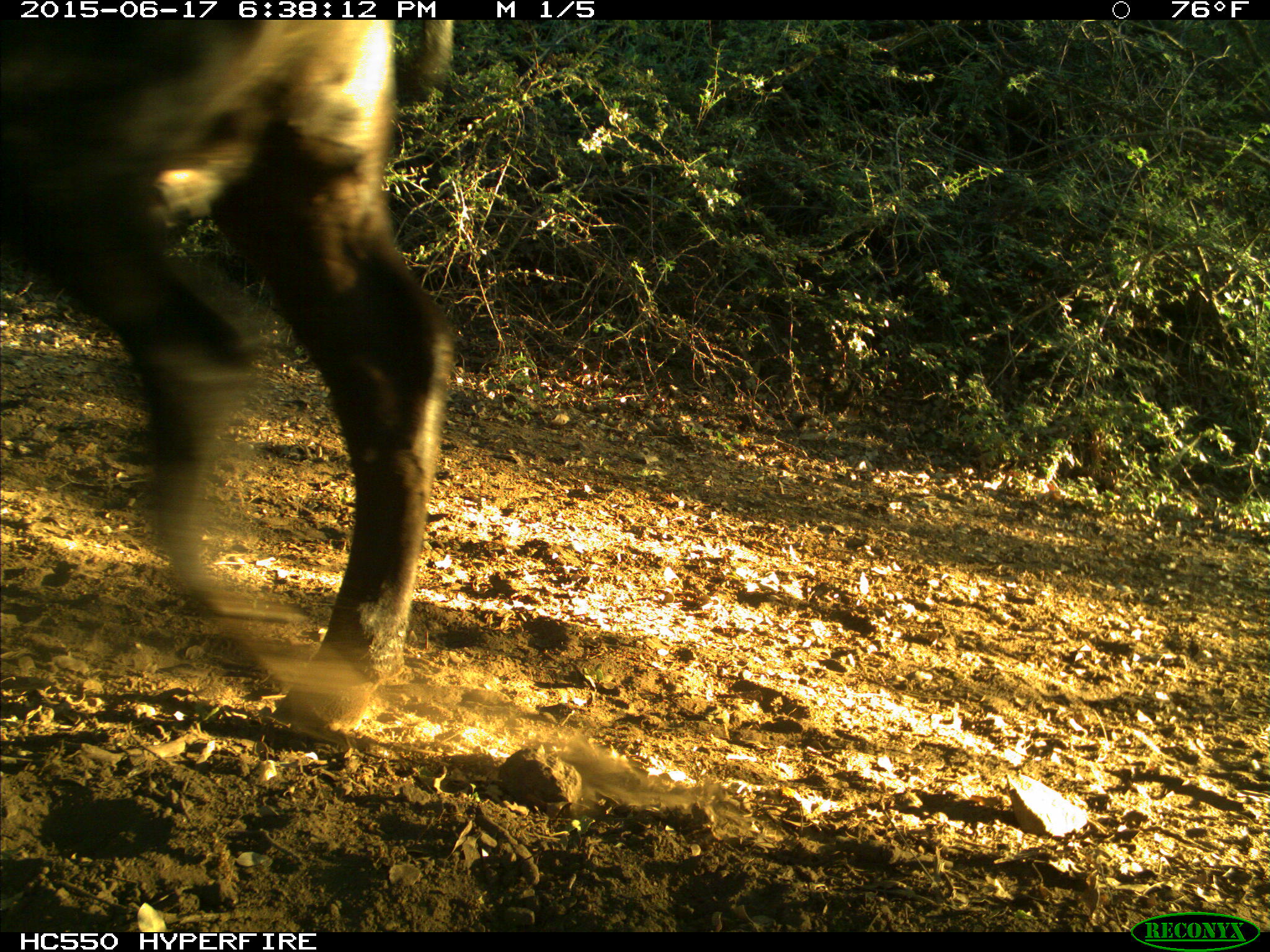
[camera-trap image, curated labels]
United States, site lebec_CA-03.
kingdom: Animalia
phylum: Chordata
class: Mammalia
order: Artiodactyla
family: Bovidae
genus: Bos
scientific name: Bos taurus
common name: domestic cow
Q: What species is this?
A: Bos taurus (domestic cow).